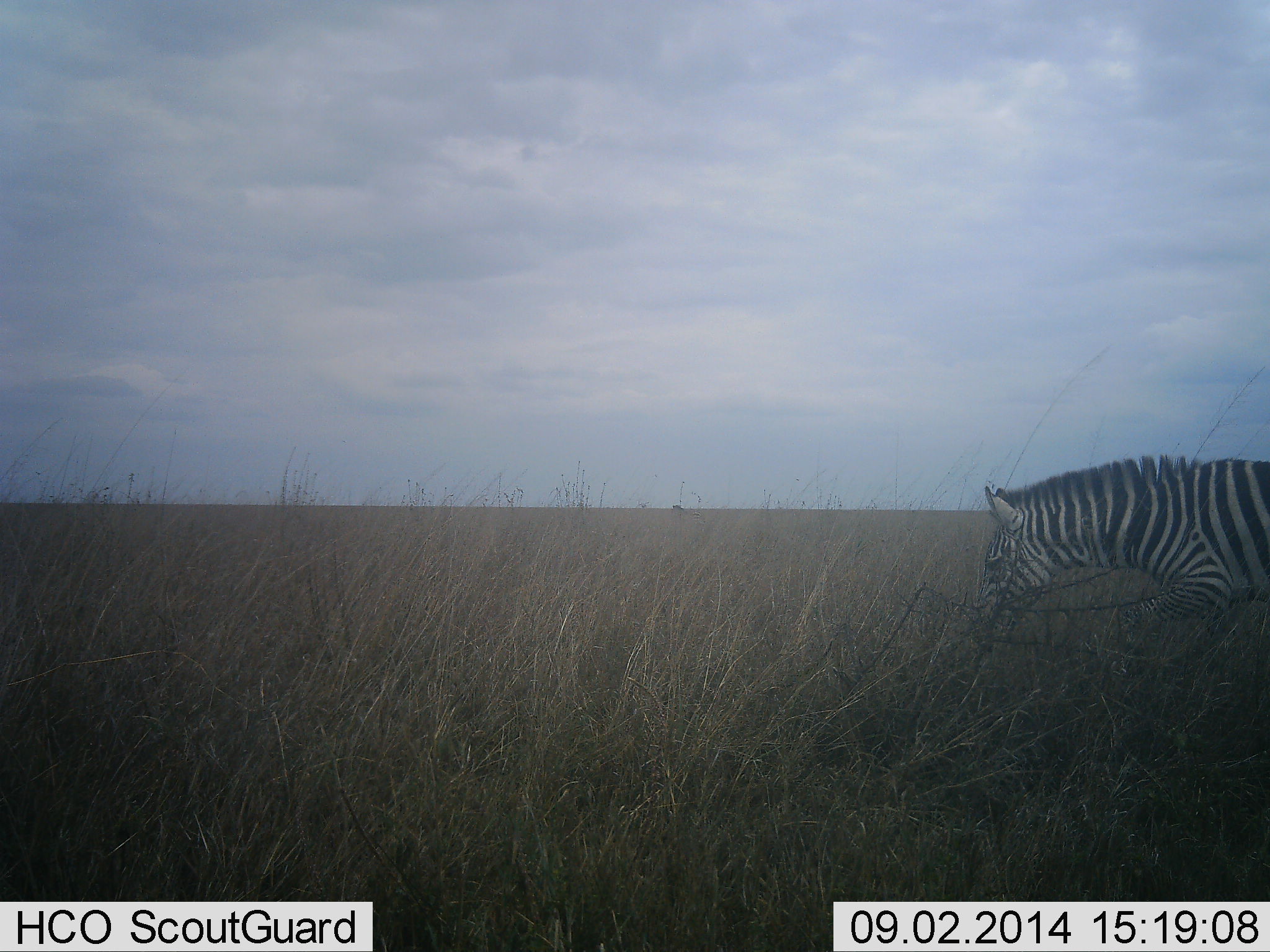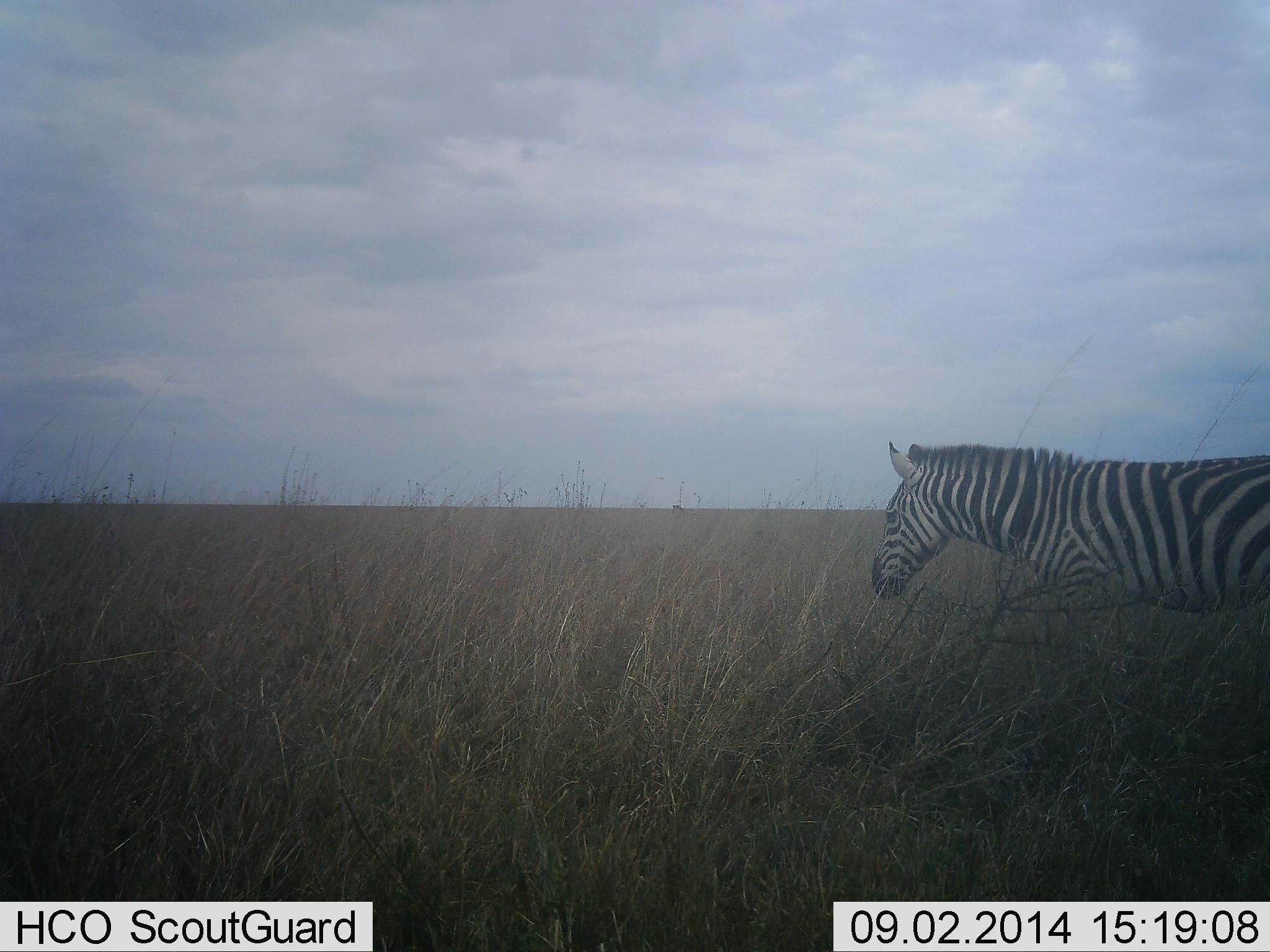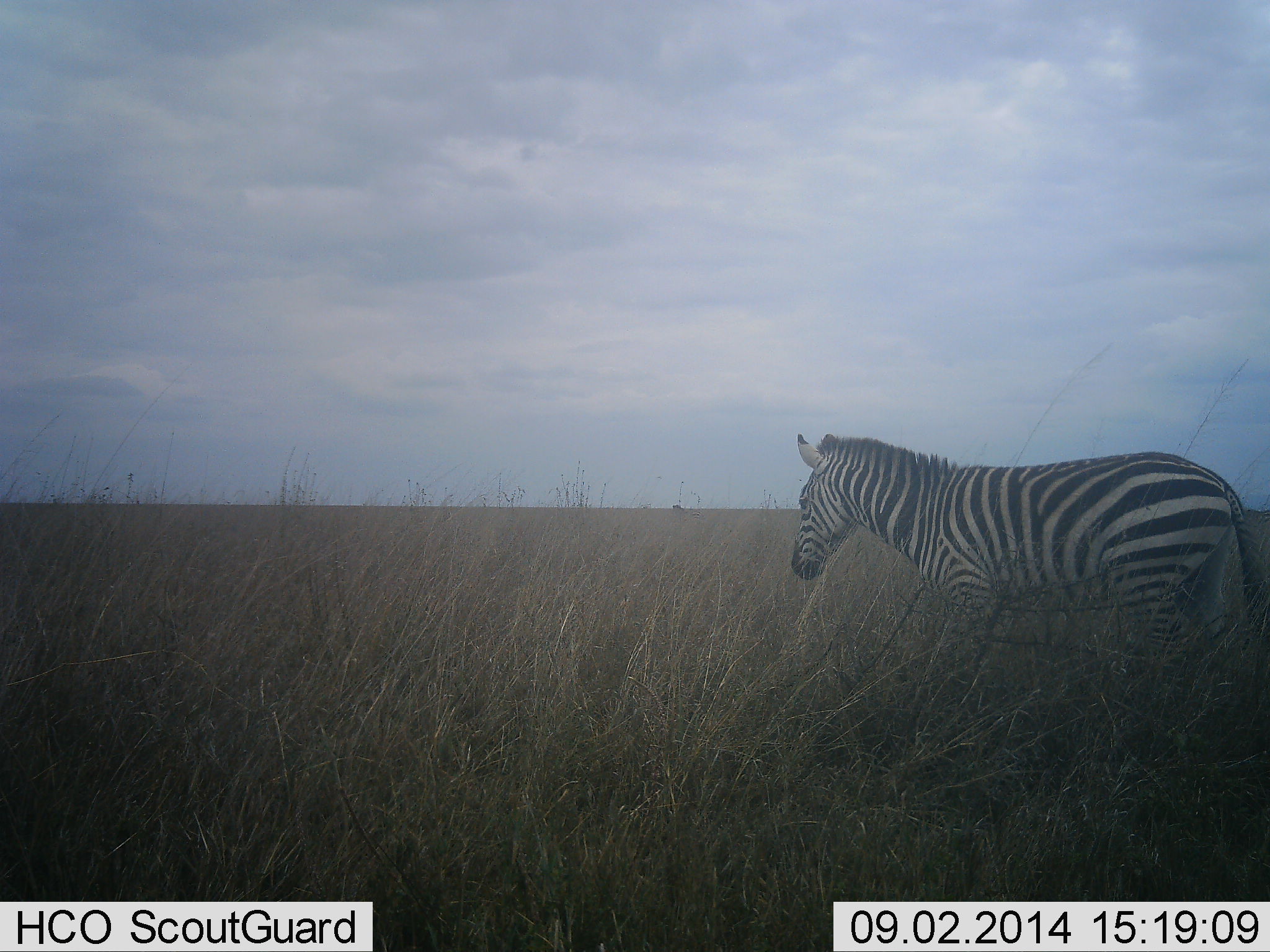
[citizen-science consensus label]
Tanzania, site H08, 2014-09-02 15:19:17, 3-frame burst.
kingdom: Animalia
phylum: Chordata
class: Mammalia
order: Perissodactyla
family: Equidae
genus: Equus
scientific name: Equus quagga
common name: plains zebra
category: zebra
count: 1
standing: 10%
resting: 0%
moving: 90%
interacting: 0%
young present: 0%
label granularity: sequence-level